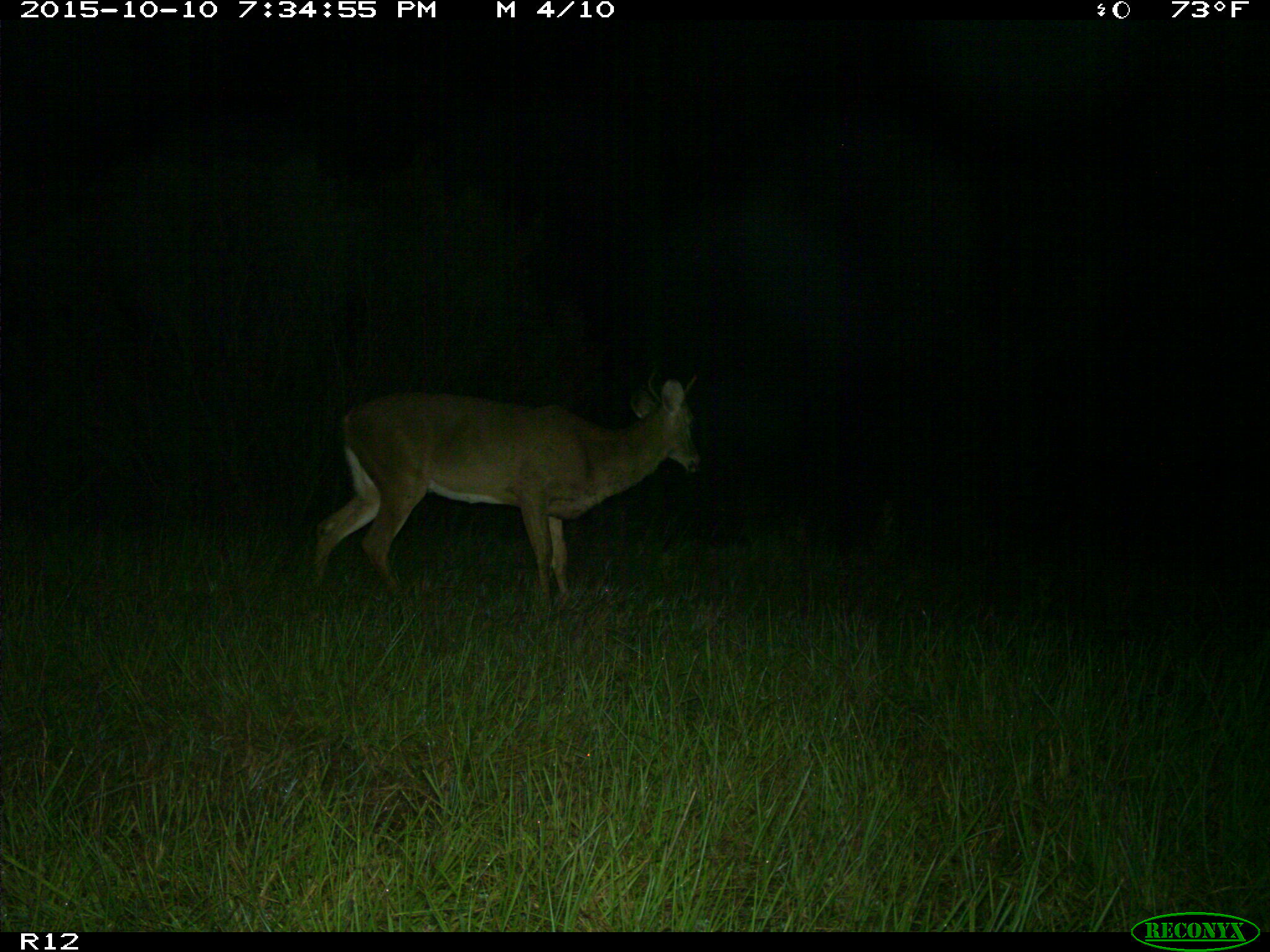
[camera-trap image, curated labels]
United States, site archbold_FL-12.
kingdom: Animalia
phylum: Chordata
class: Mammalia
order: Artiodactyla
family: Cervidae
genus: Odocoileus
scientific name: Odocoileus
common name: deer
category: unidentified deer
Unidentified deer (deer) (Odocoileus).